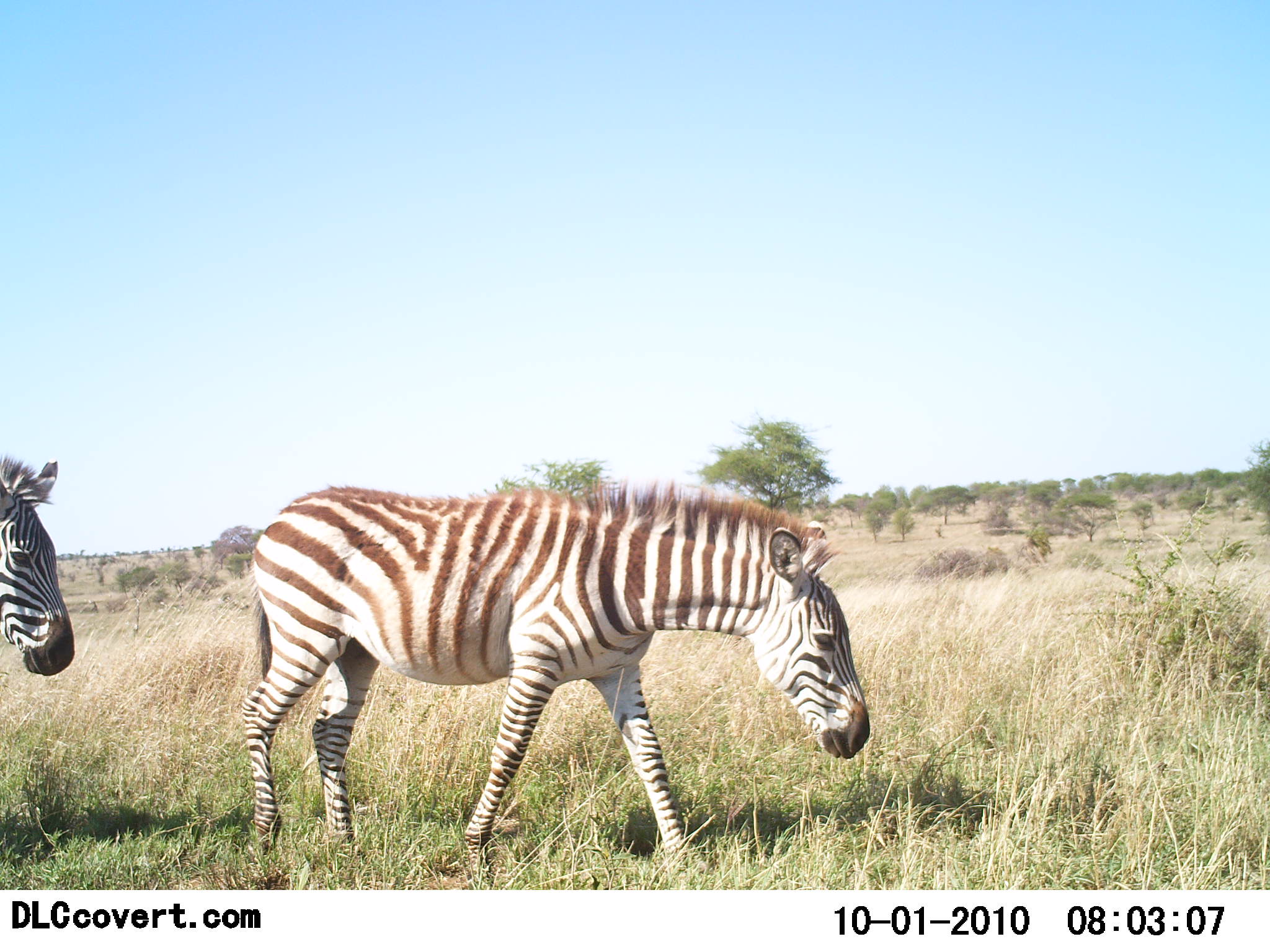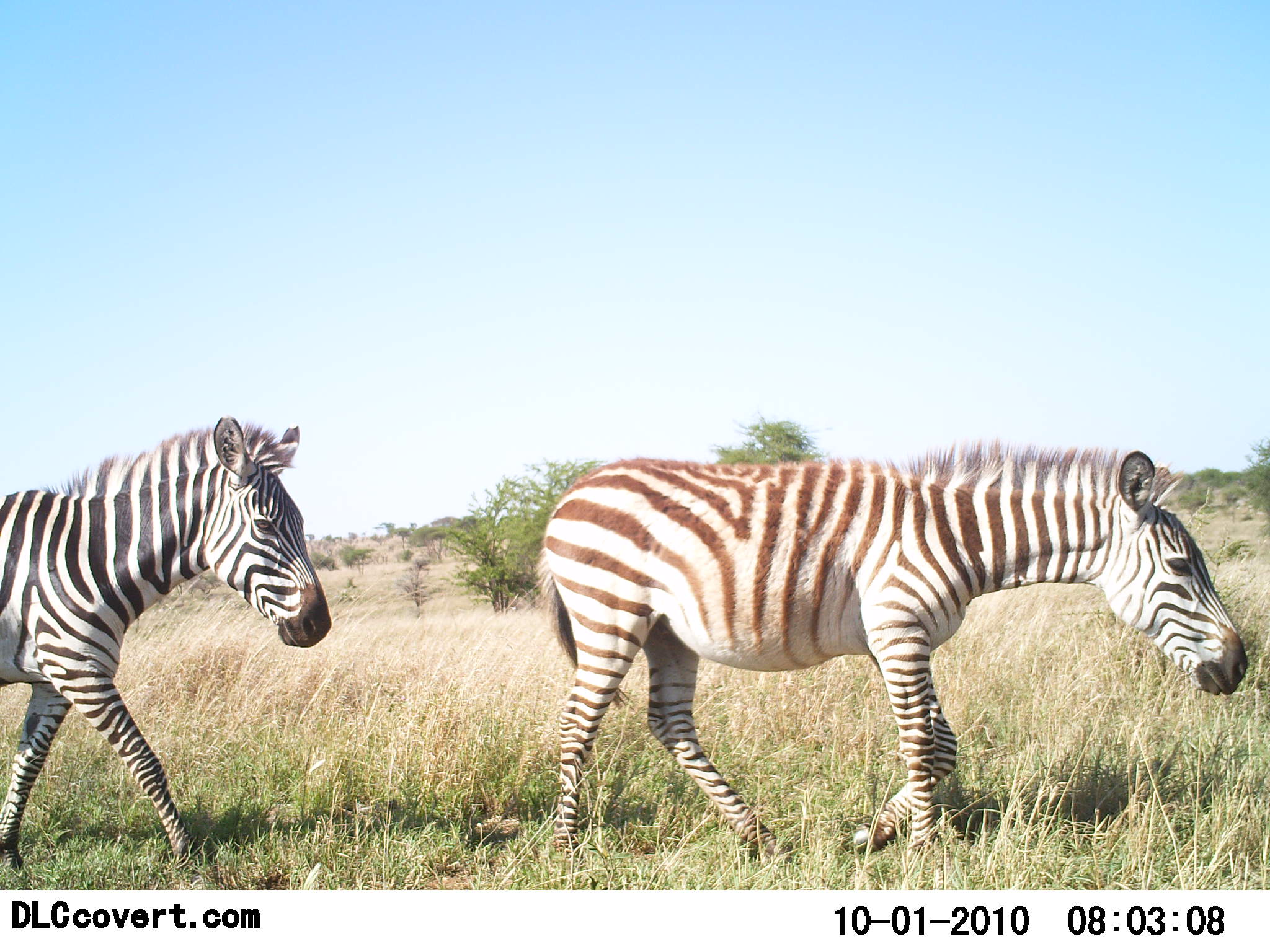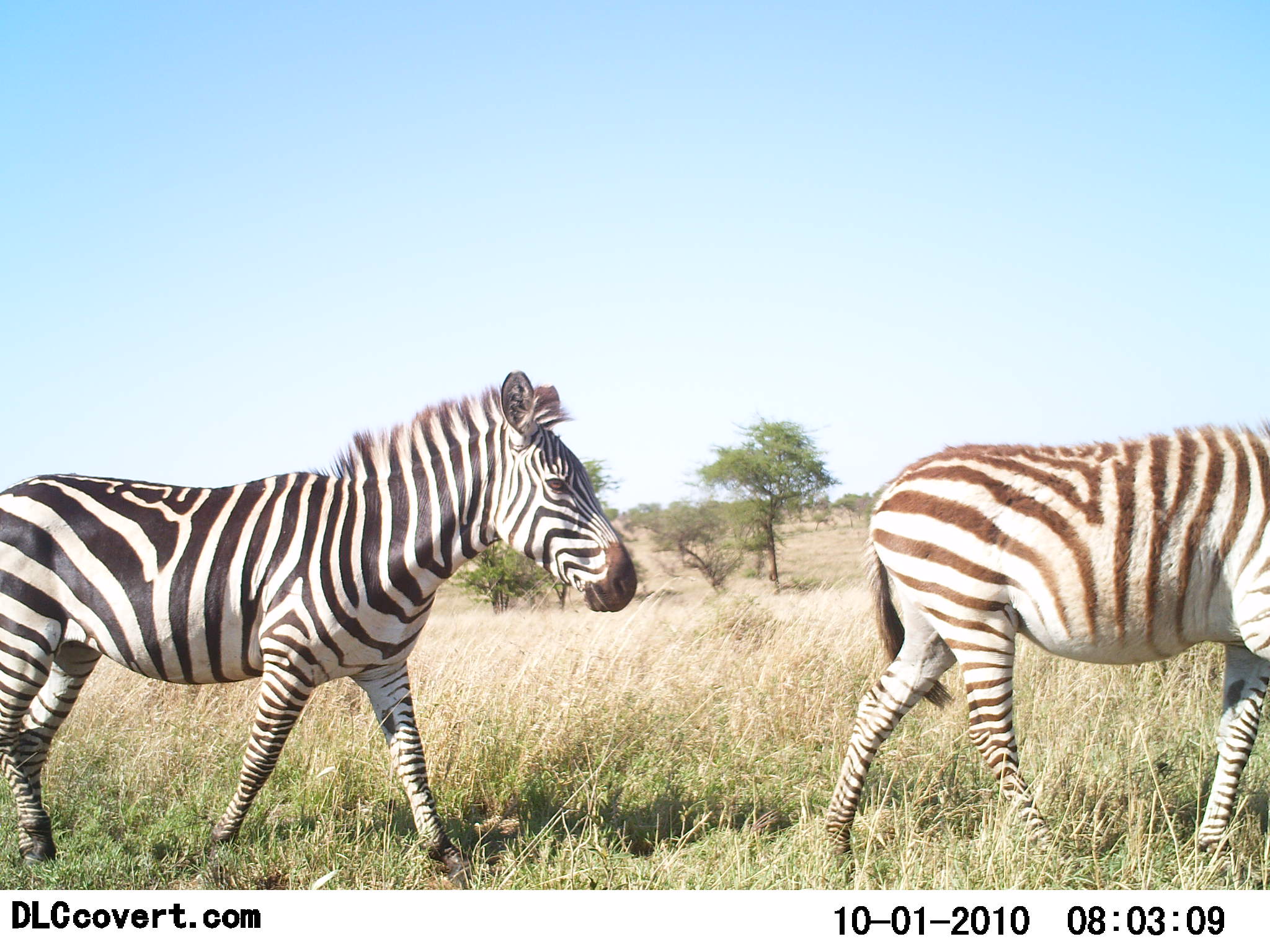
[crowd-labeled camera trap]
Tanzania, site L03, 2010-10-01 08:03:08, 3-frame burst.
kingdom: Animalia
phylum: Chordata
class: Mammalia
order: Perissodactyla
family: Equidae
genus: Equus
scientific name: Equus quagga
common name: plains zebra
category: zebra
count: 2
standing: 0%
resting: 0%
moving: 100%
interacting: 0%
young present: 0%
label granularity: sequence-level